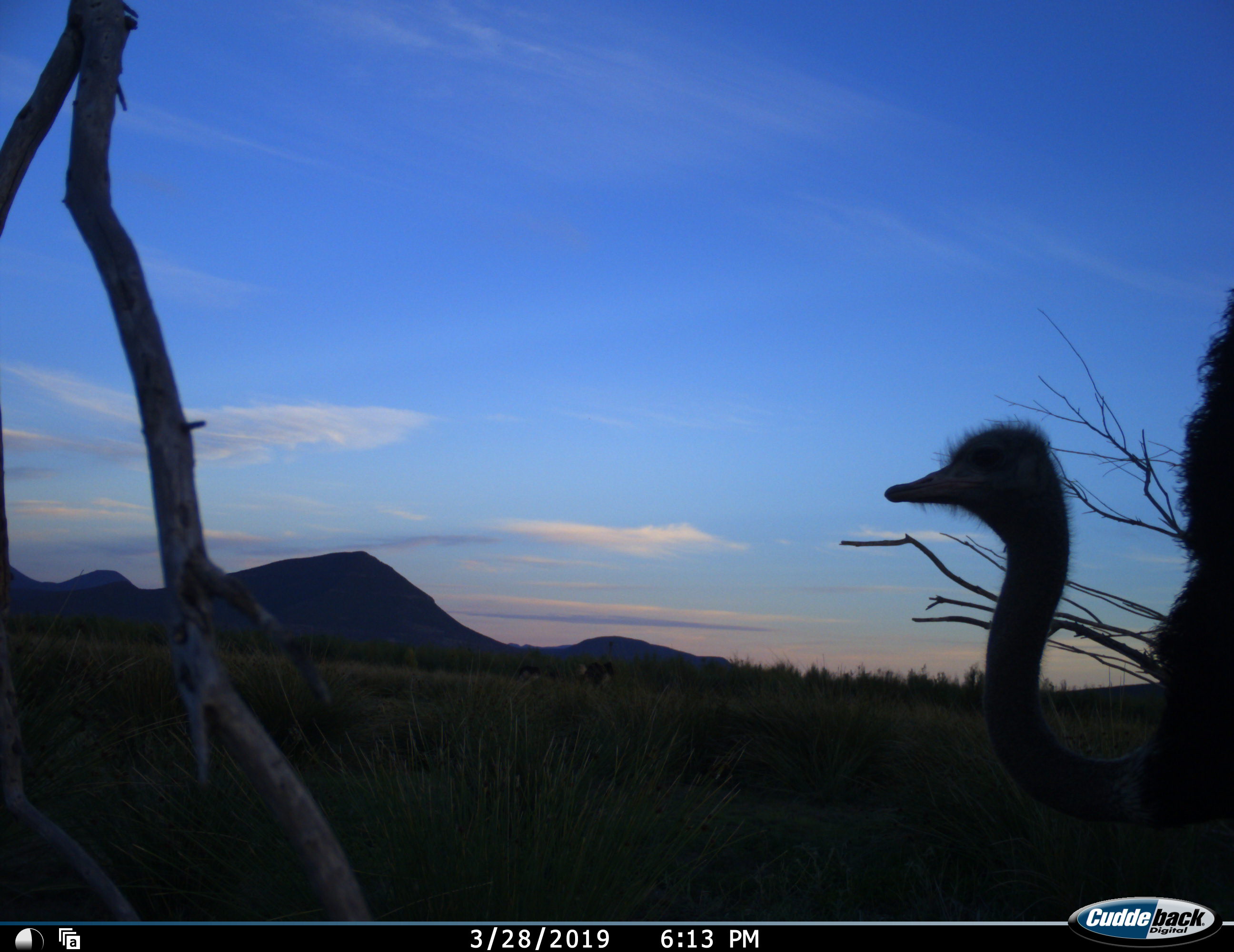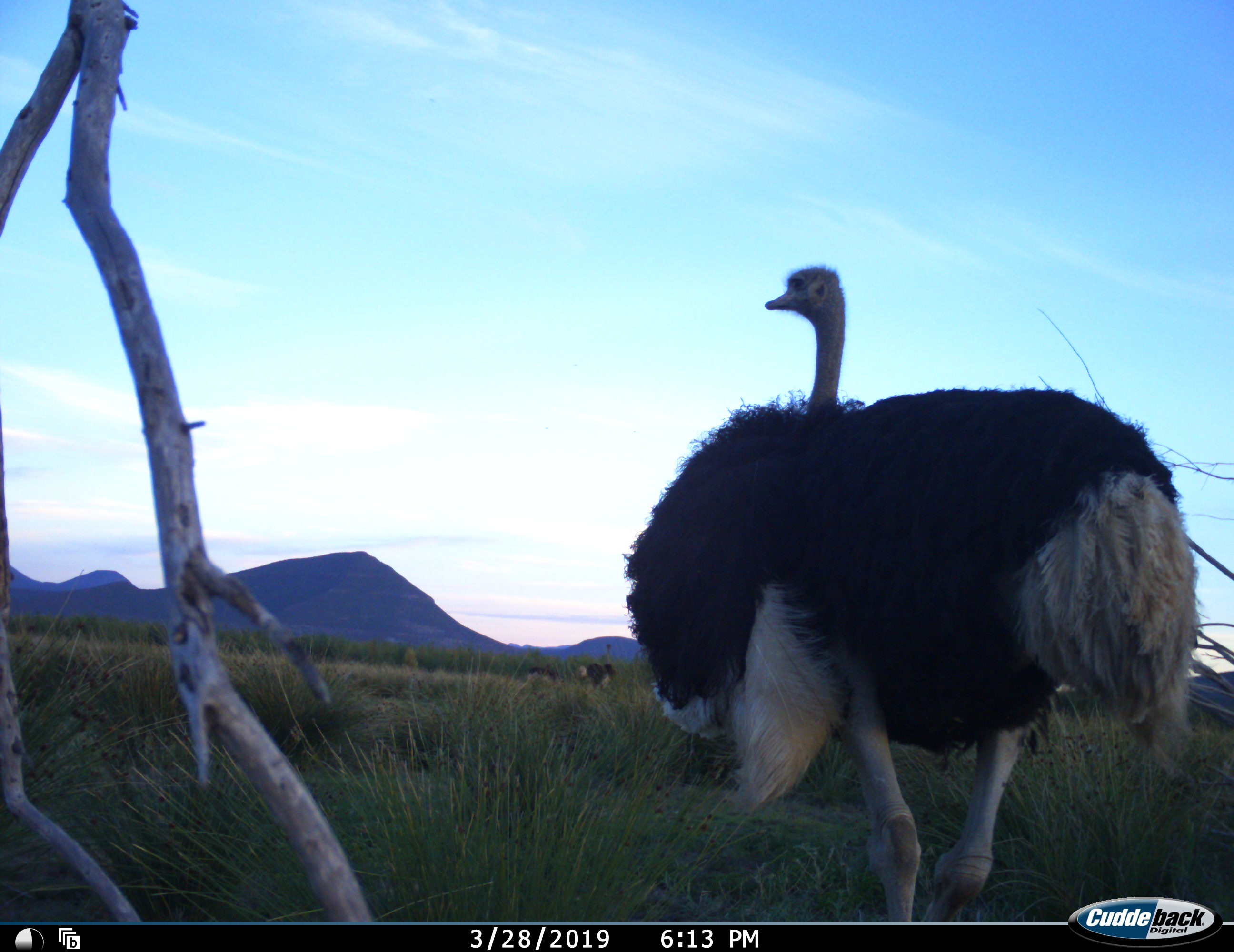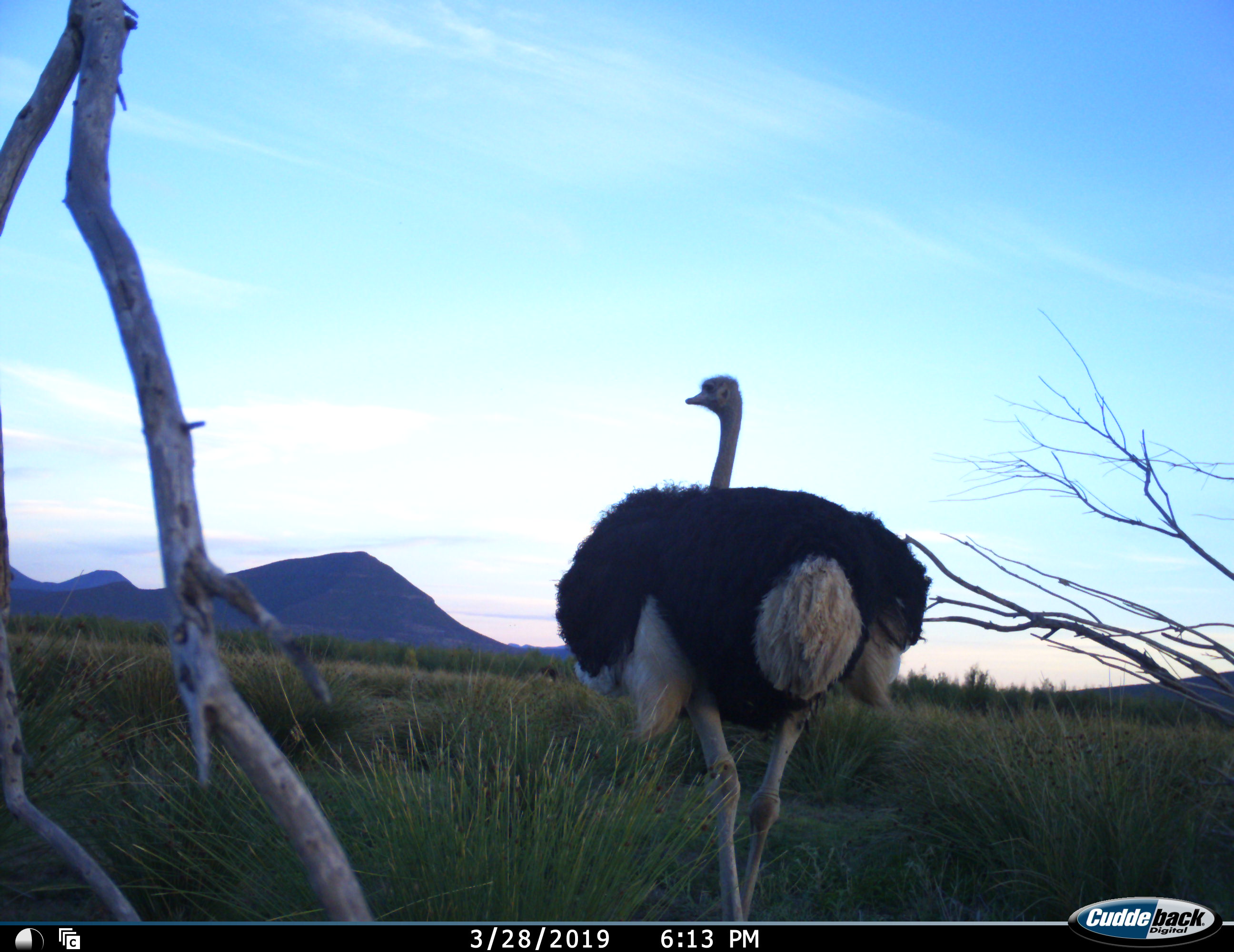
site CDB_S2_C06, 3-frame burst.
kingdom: Animalia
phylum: Chordata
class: Aves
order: Struthioniformes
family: Struthionidae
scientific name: Struthionidae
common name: ostrich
Ostrich (Struthionidae), count 1. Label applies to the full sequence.